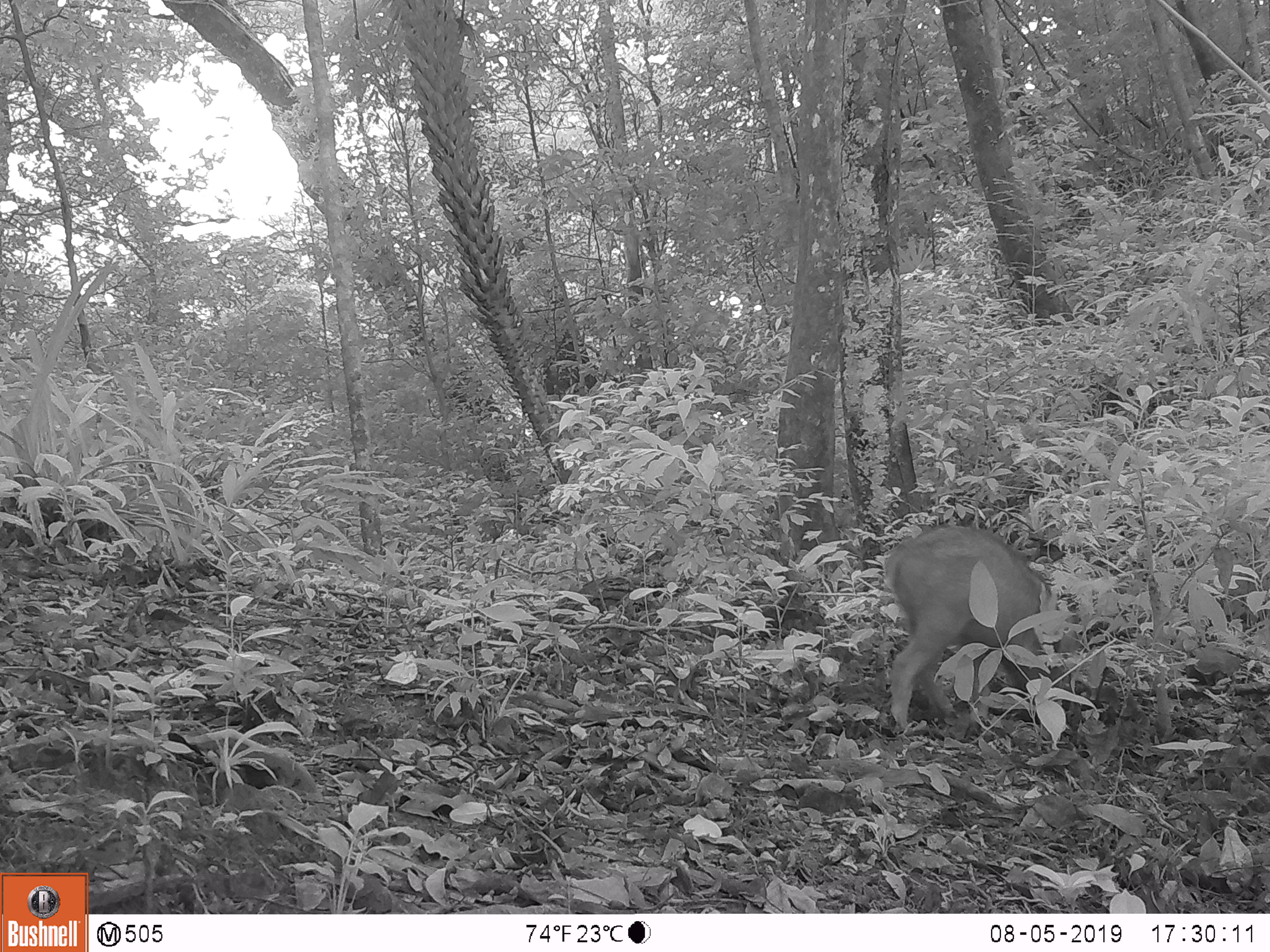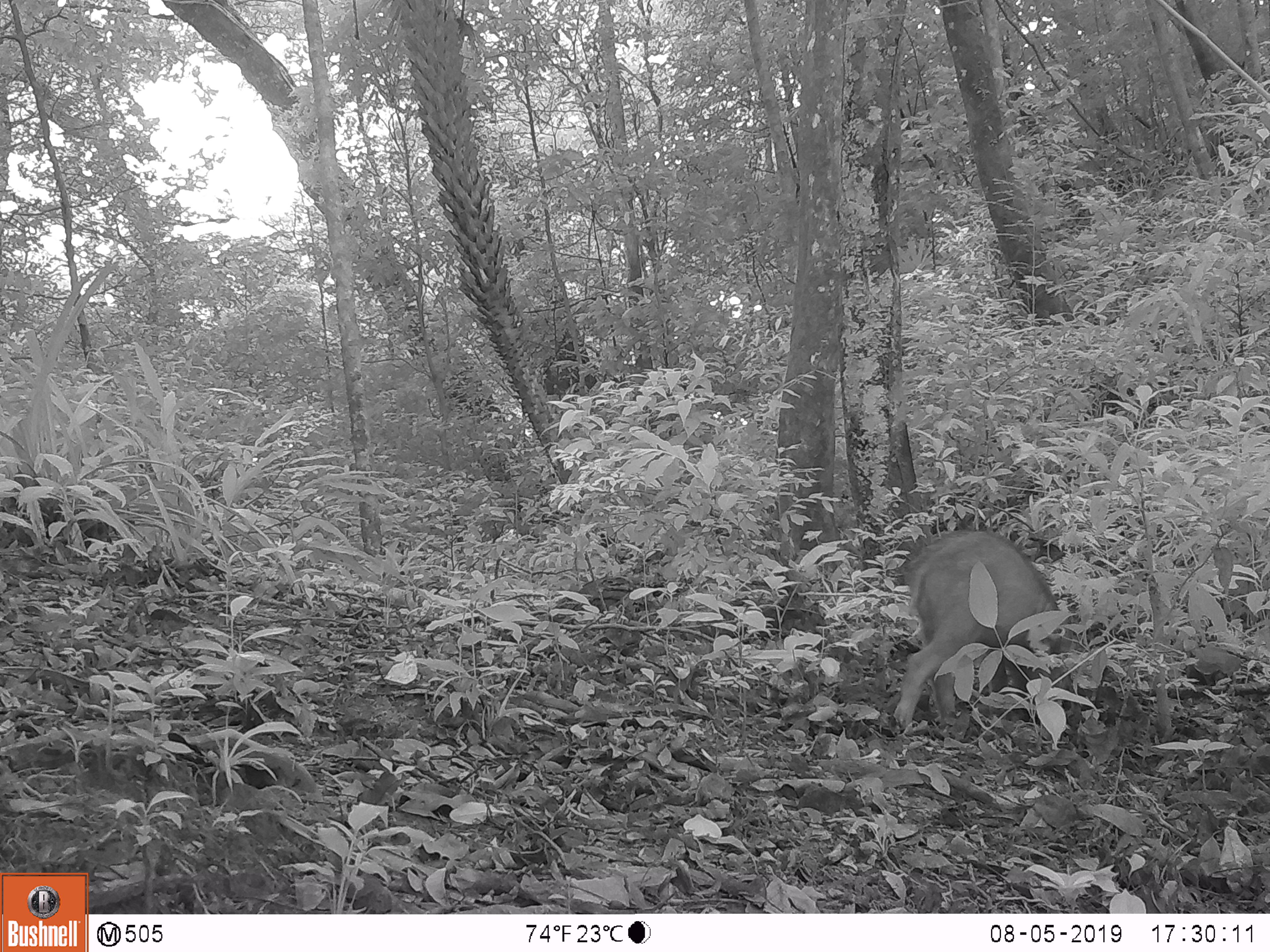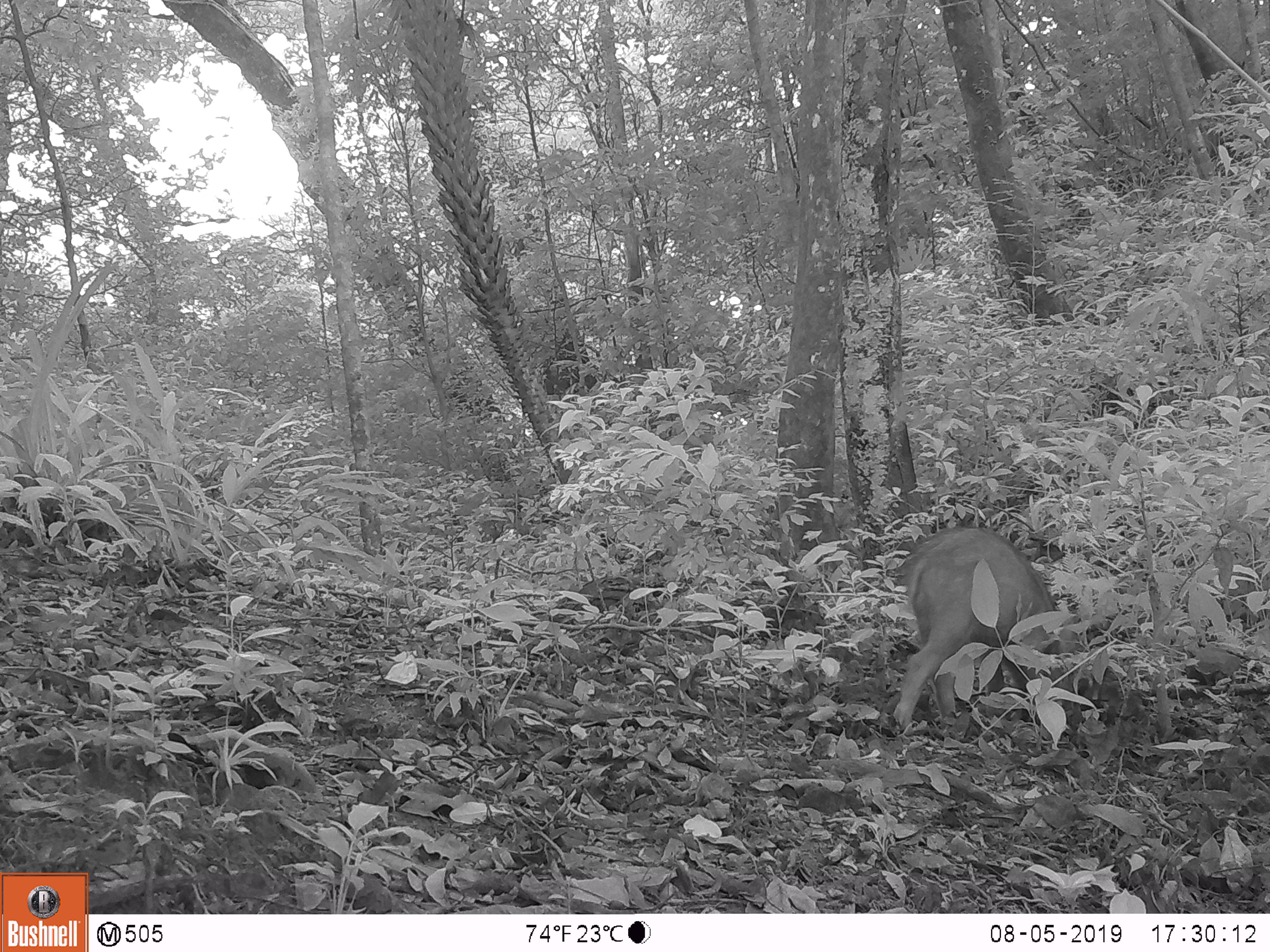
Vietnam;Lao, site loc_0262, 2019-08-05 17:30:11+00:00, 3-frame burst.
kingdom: Animalia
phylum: Chordata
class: Mammalia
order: Artiodactyla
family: Suidae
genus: Sus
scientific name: Sus scrofa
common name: eurasian wild pig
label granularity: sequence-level